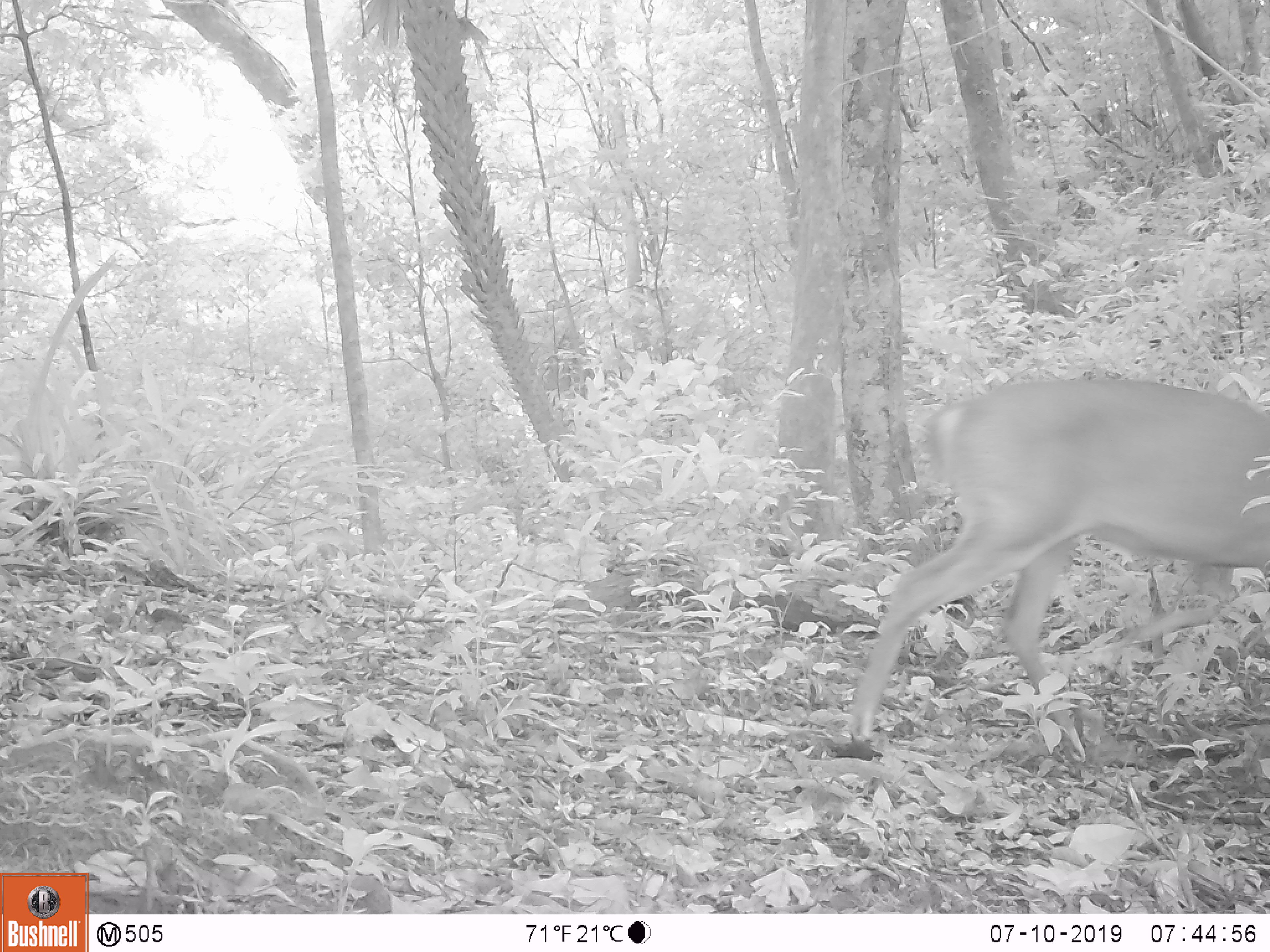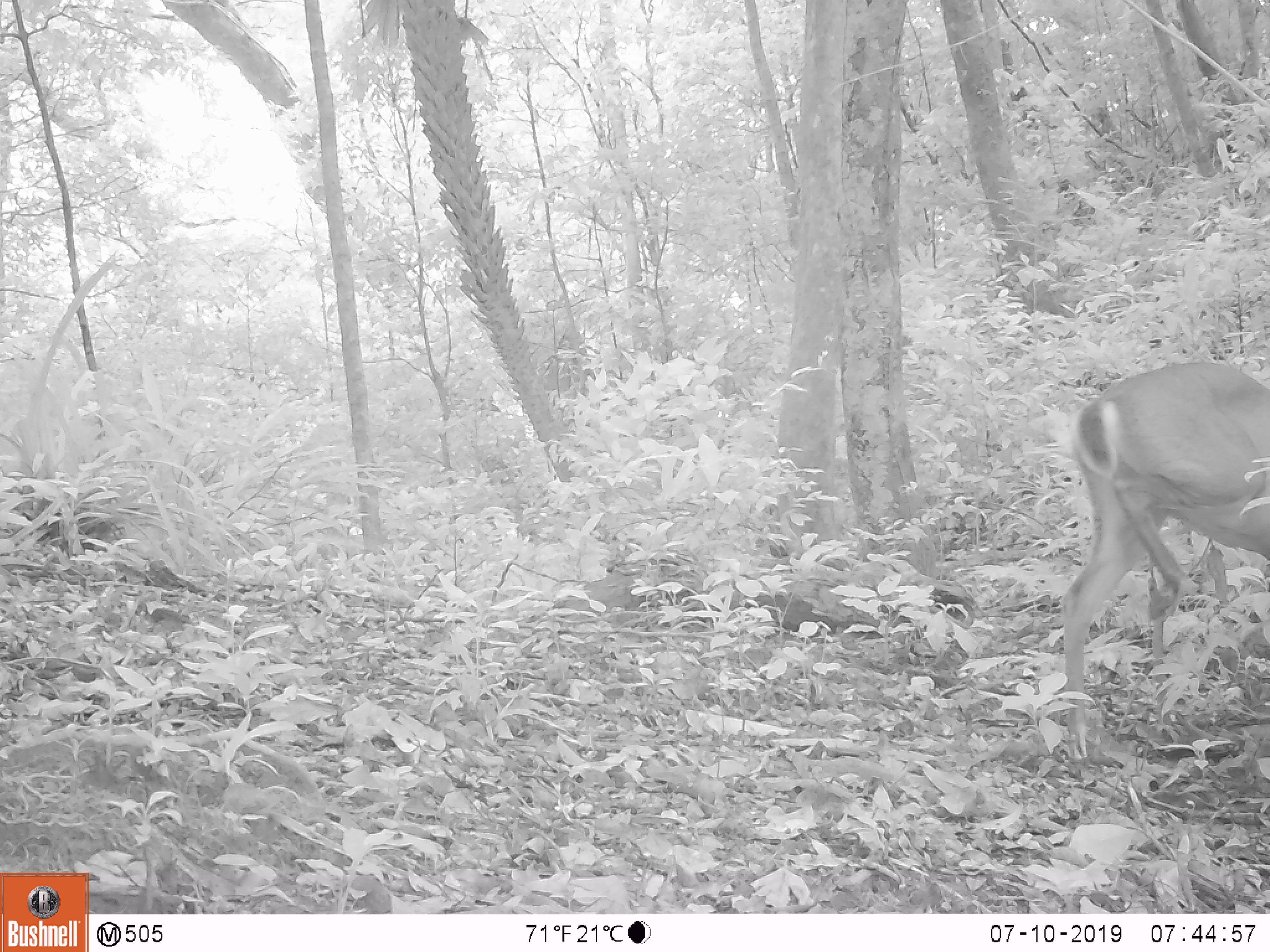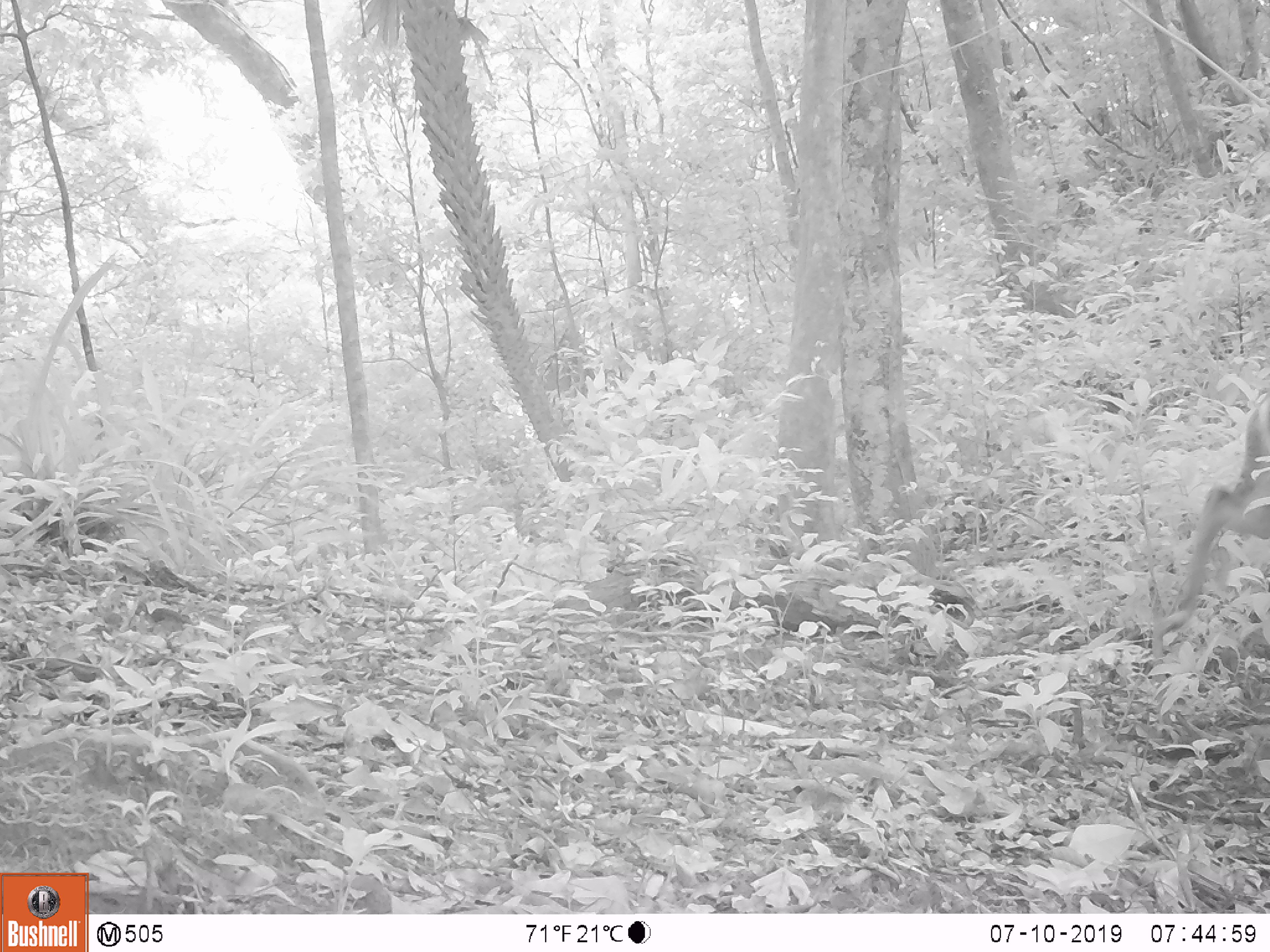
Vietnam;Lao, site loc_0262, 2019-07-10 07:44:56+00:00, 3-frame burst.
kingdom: Animalia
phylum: Chordata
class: Mammalia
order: Artiodactyla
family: Cervidae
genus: Muntiacus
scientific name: Muntiacus vuquangensis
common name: large-antlered muntjac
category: large antlered muntjac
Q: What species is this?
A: Large antlered muntjac (large-antlered muntjac) (Muntiacus vuquangensis).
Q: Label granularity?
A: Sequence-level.